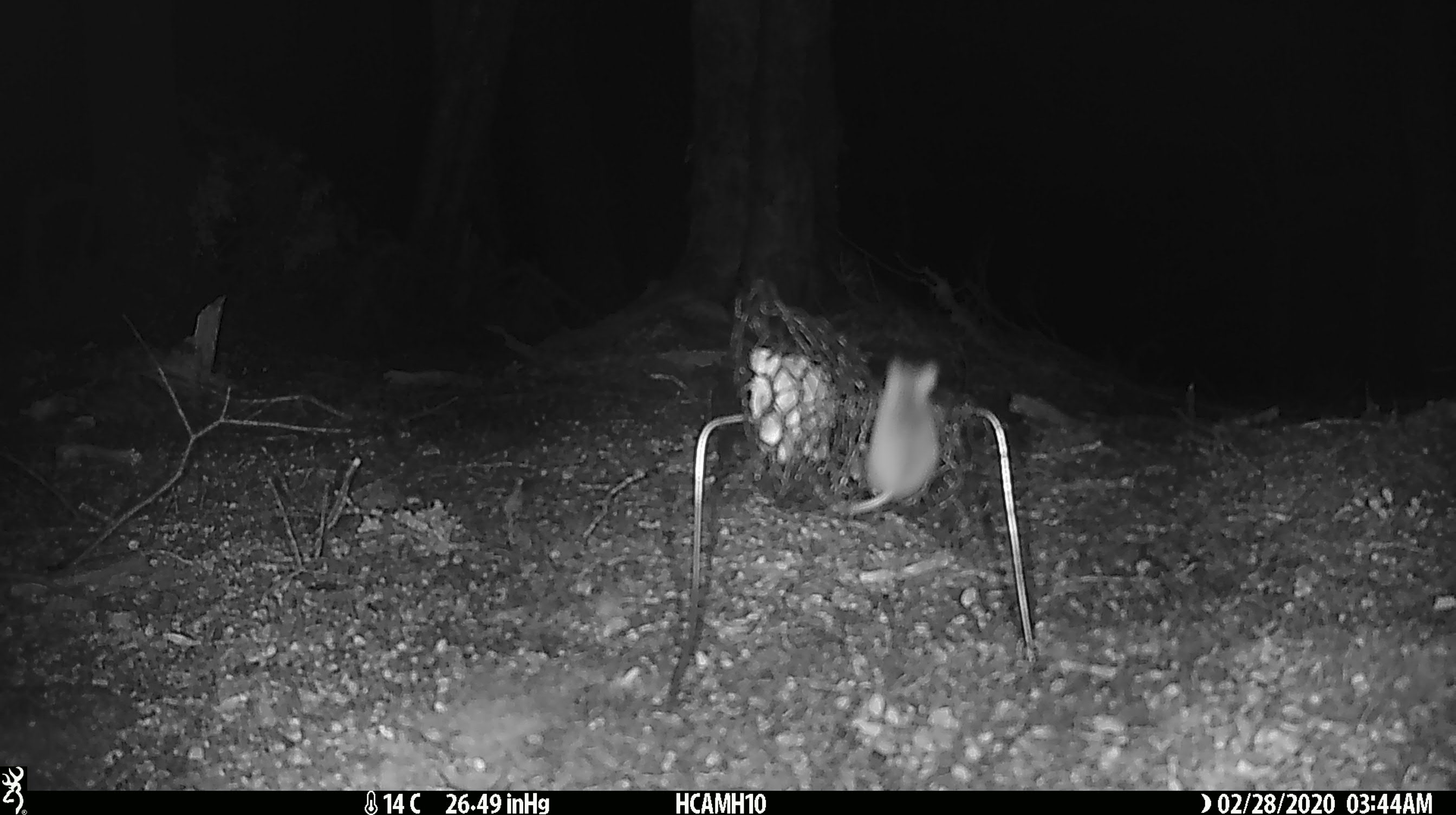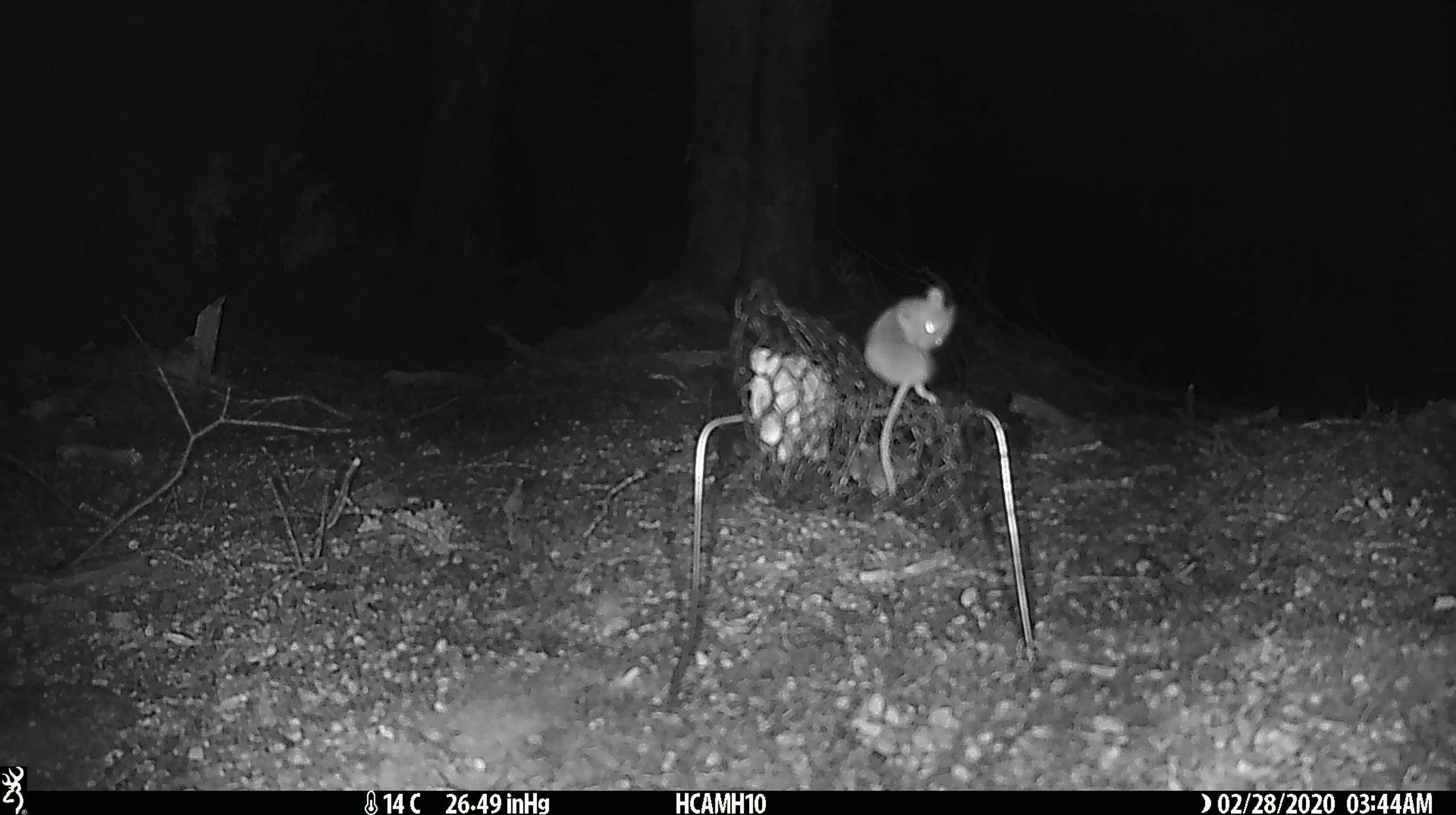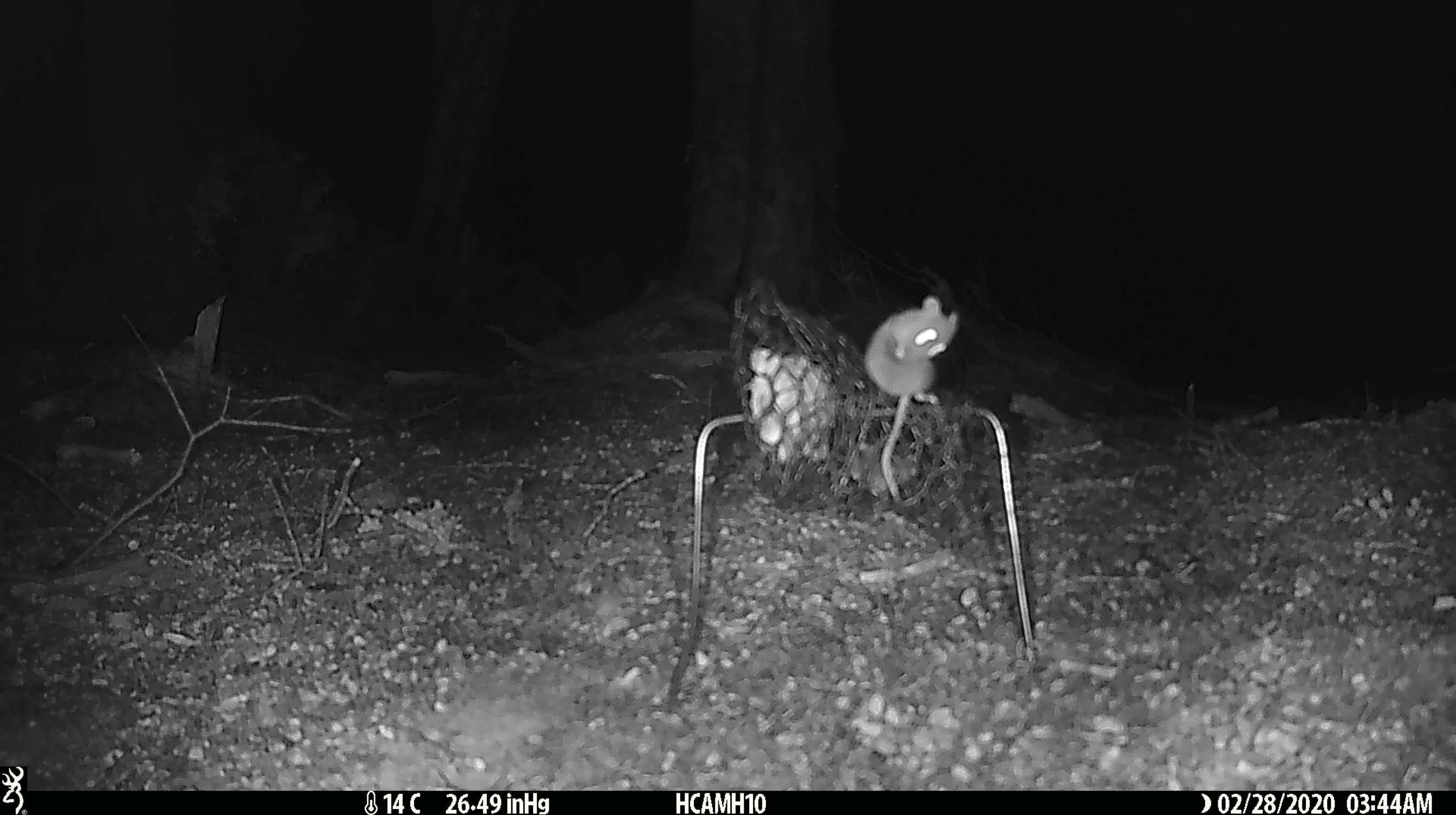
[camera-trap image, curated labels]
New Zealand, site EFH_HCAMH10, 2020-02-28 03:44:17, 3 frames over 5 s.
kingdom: Animalia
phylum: Chordata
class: Mammalia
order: Rodentia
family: Muridae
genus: Mus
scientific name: Mus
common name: mouse